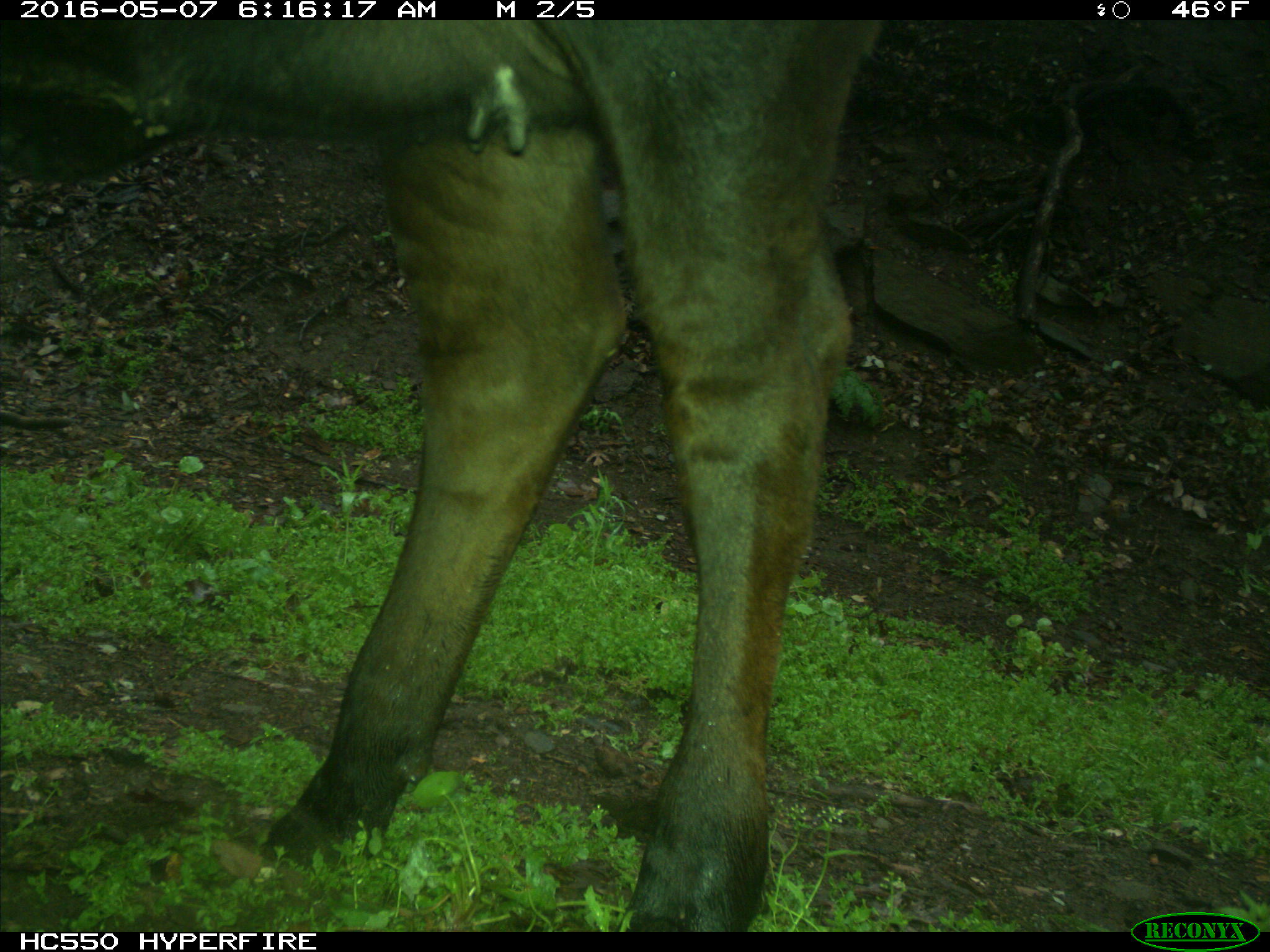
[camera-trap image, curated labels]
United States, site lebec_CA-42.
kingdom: Animalia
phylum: Chordata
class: Mammalia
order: Artiodactyla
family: Bovidae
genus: Bos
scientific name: Bos taurus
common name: domestic cow